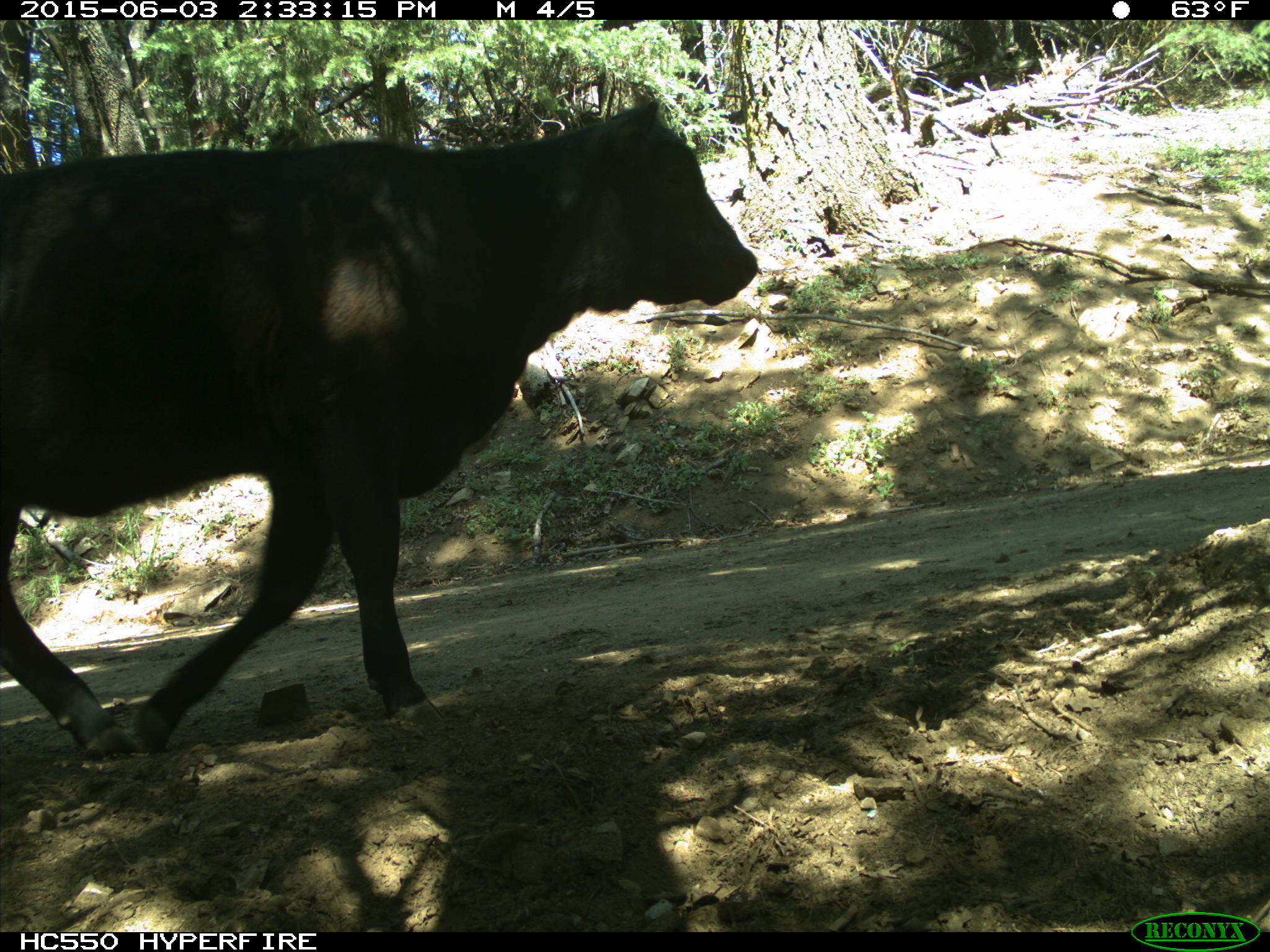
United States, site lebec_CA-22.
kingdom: Animalia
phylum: Chordata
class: Mammalia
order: Artiodactyla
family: Bovidae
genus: Bos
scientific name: Bos taurus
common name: domestic cow